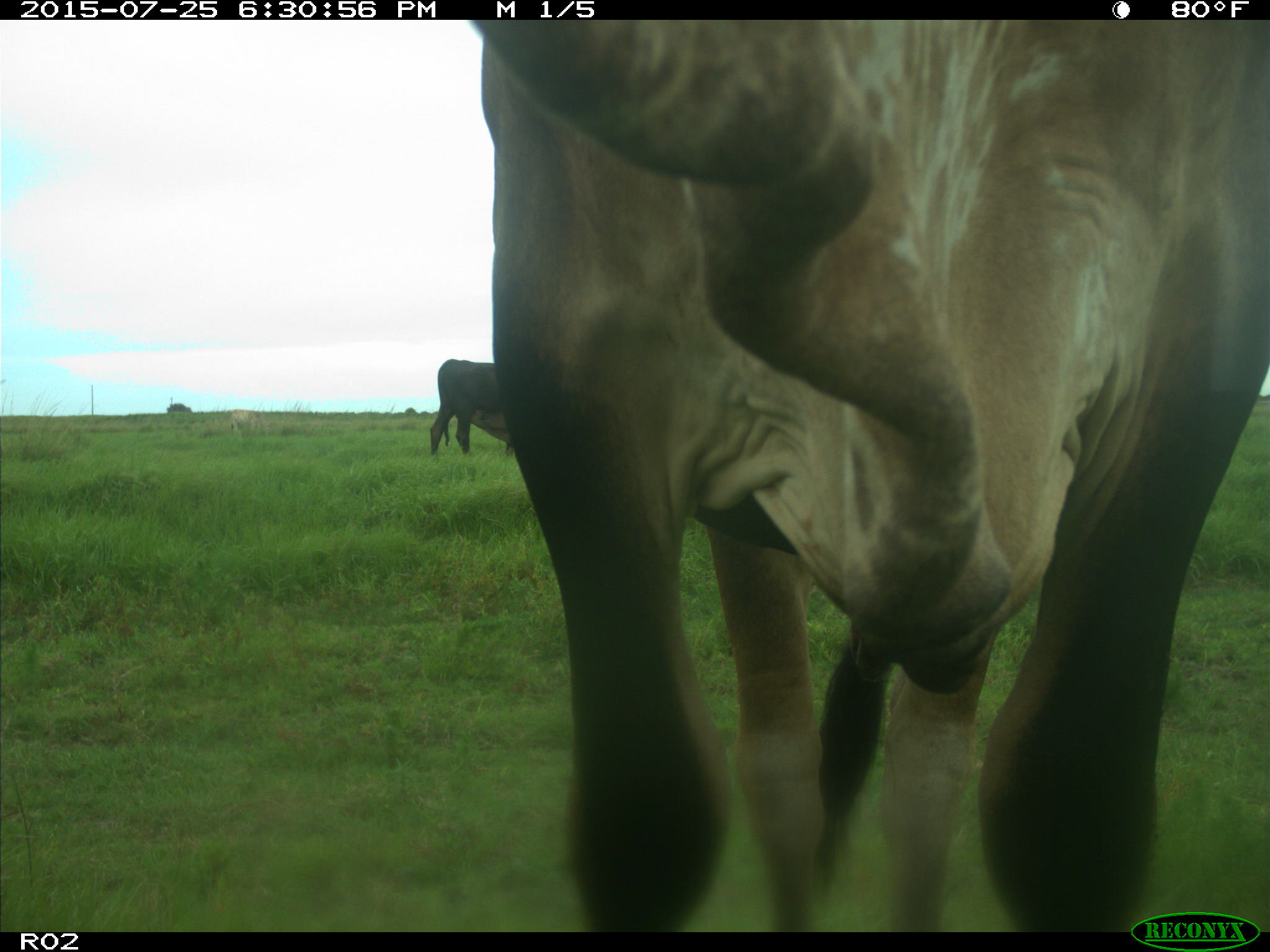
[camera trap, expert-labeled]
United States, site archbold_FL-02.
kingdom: Animalia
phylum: Chordata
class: Mammalia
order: Artiodactyla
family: Bovidae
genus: Bos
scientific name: Bos taurus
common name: domestic cow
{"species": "Bos taurus (domestic cow)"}